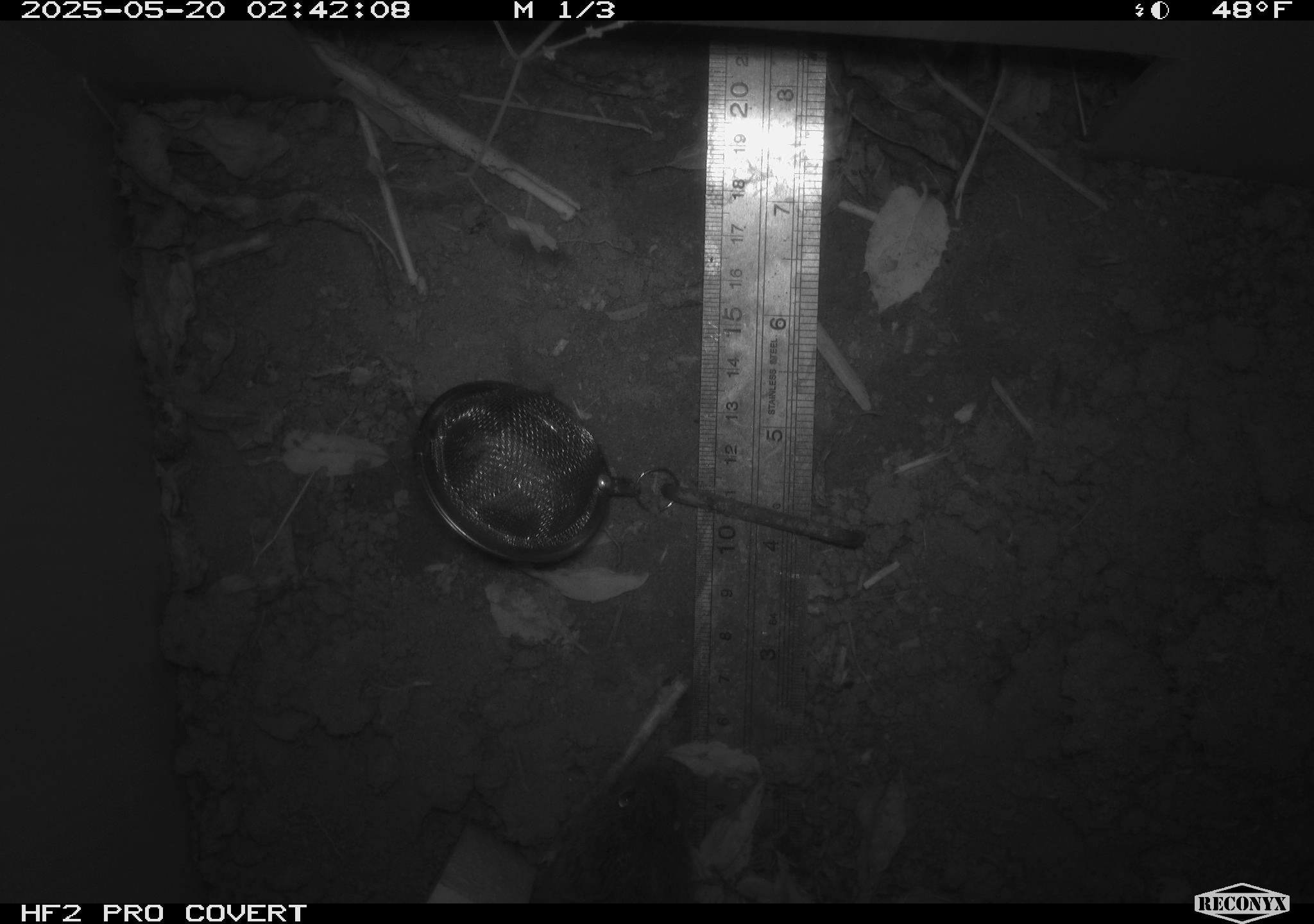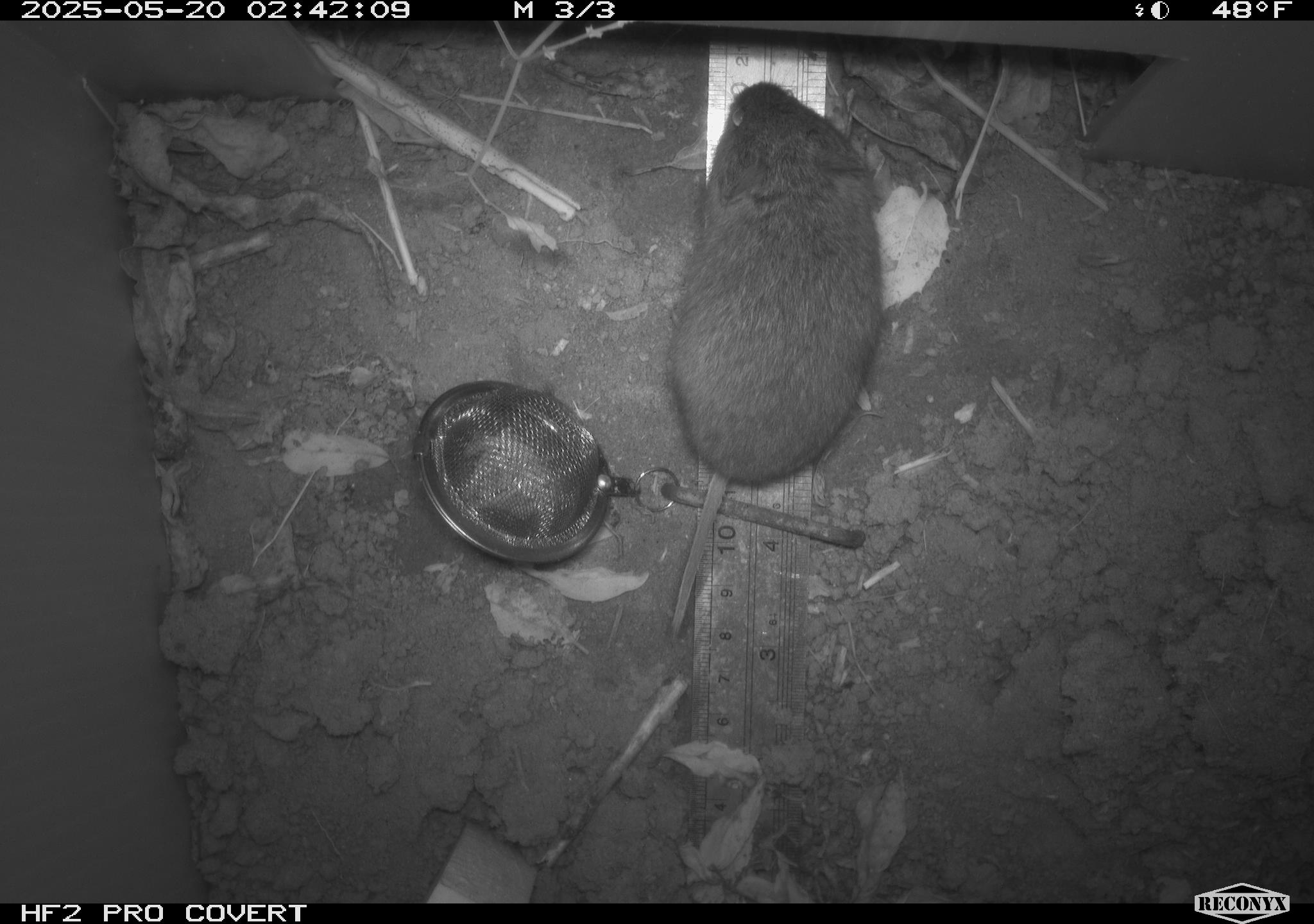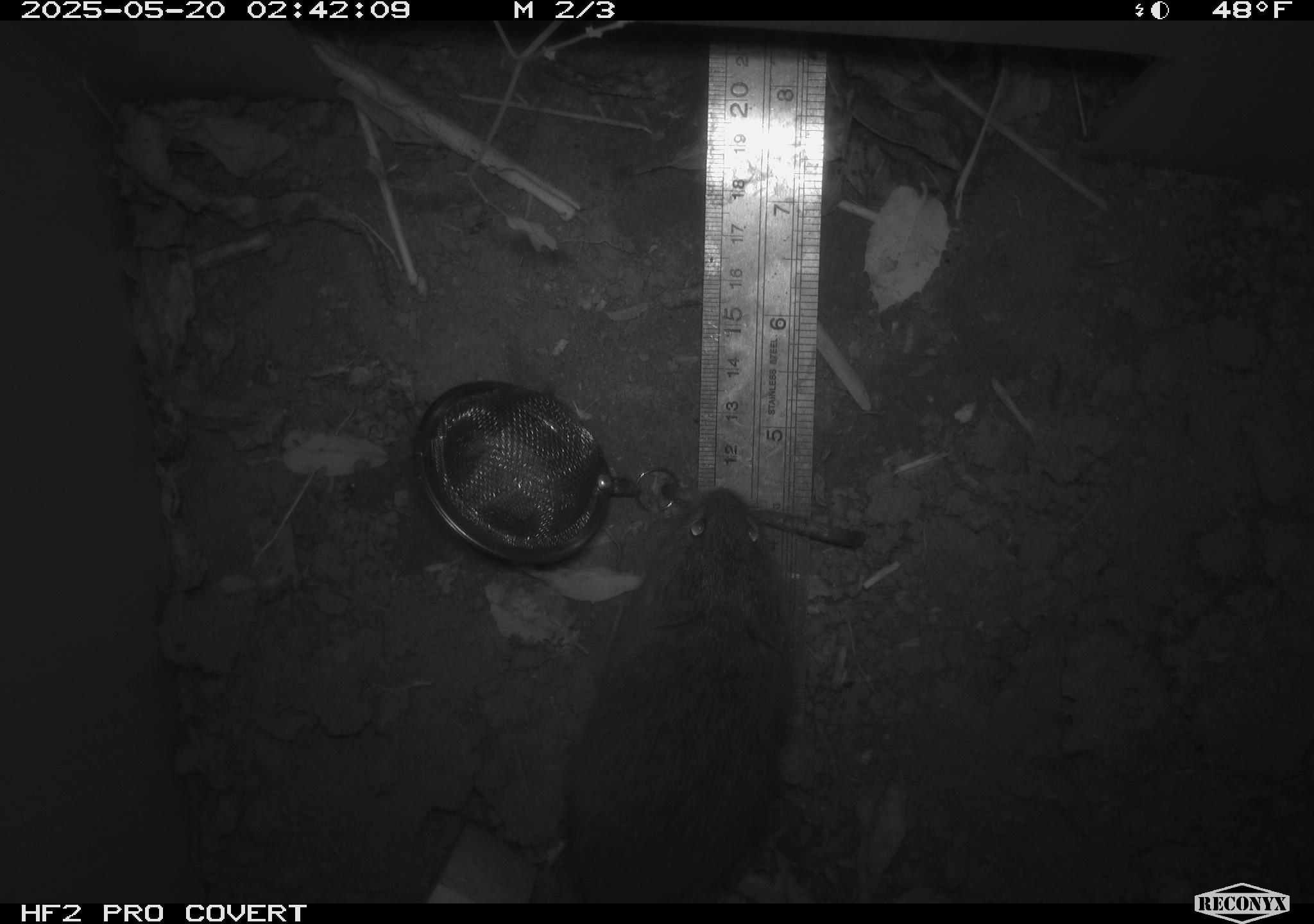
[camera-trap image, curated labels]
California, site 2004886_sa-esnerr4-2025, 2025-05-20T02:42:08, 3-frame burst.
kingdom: Animalia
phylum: Chordata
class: Mammalia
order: Rodentia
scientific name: Rodentia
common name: rodent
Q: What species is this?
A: Rodent (Rodentia).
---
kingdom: Animalia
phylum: Chordata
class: Mammalia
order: Rodentia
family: Cricetidae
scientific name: Arvicolinae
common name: voles, lemmings, and muskrats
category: arvicolinae subfamily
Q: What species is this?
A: Arvicolinae subfamily (voles, lemmings, and muskrats) (Arvicolinae).